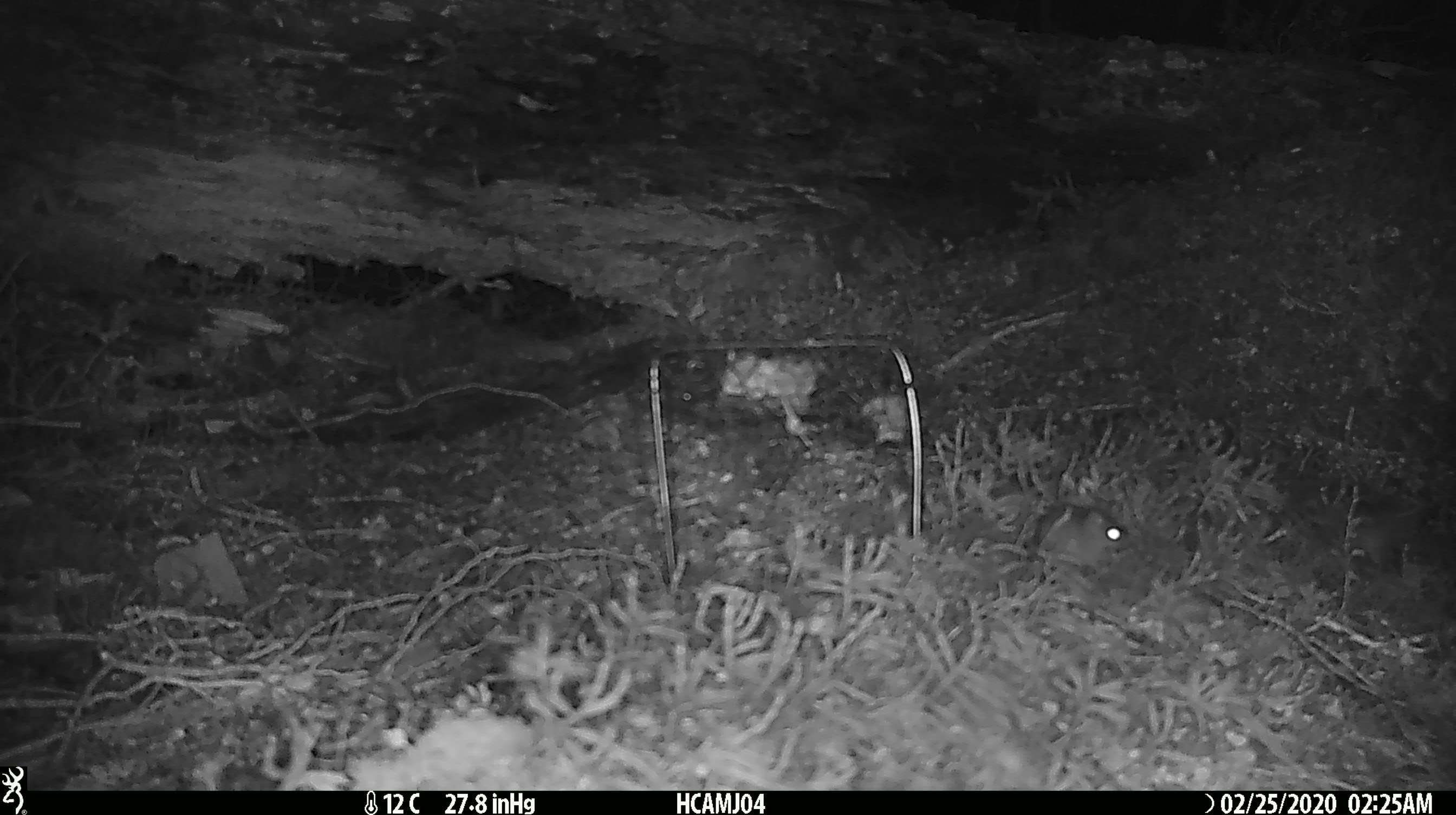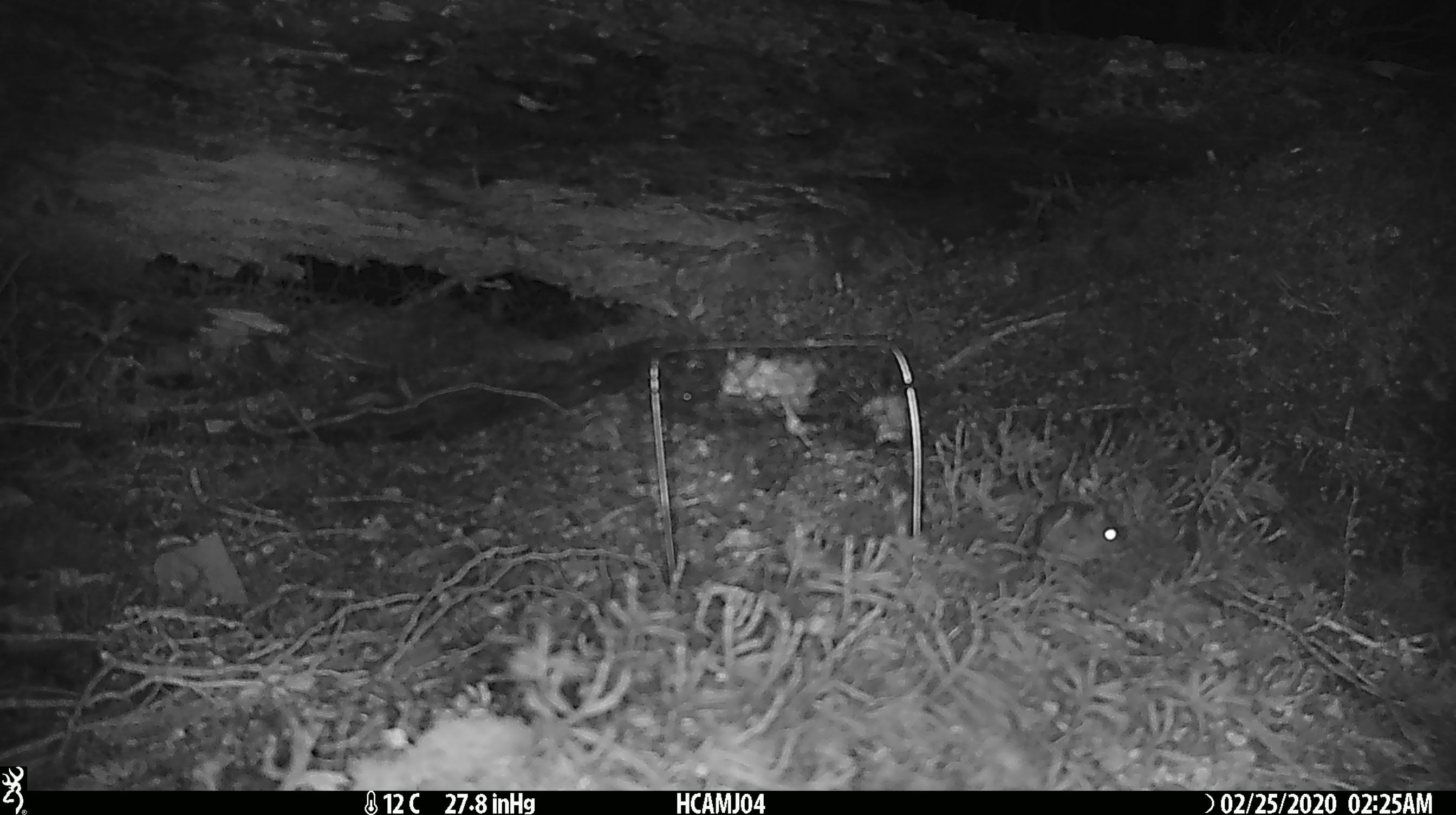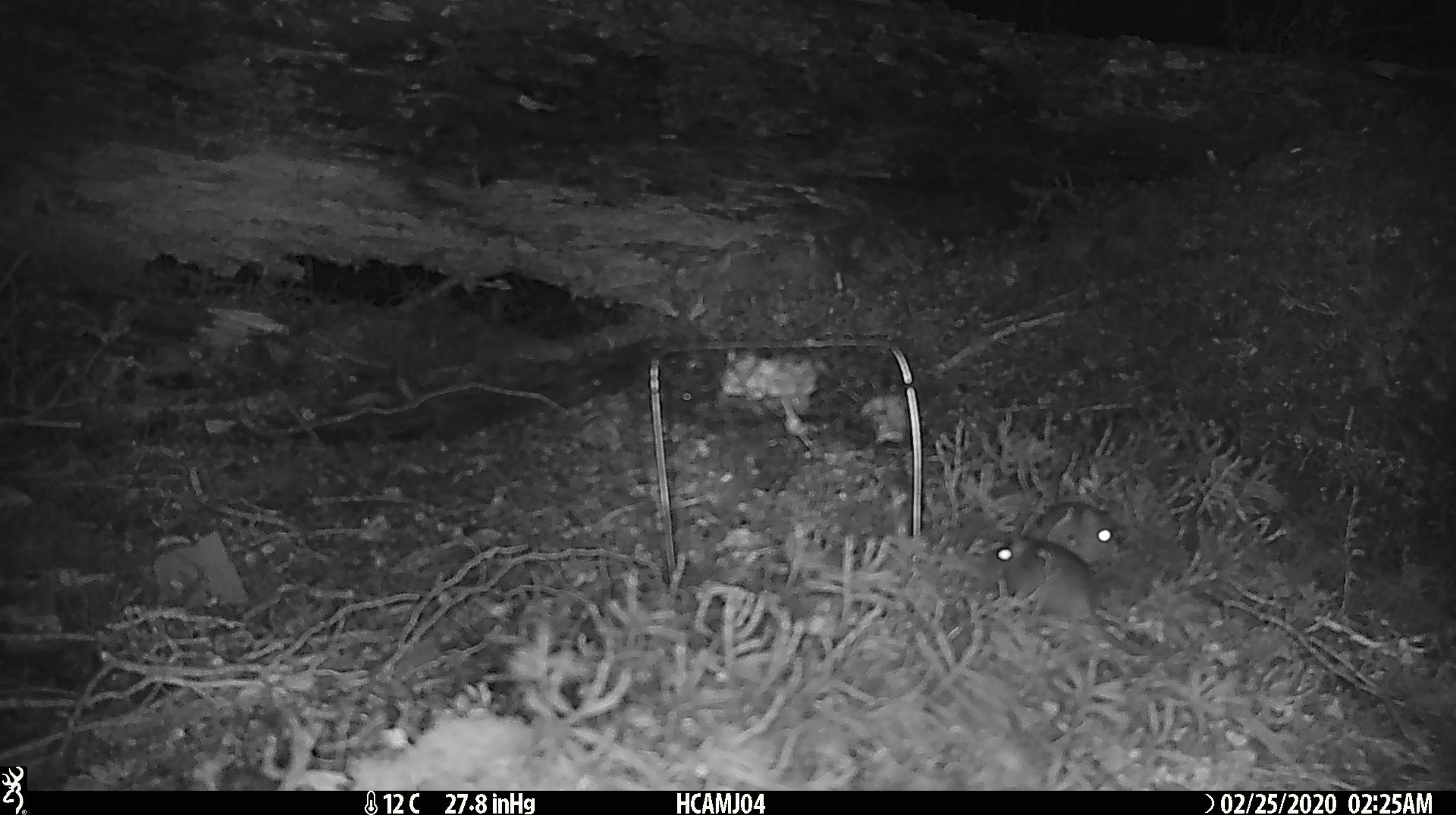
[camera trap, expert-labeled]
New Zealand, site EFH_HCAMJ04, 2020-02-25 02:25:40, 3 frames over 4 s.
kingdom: Animalia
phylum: Chordata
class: Mammalia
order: Rodentia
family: Muridae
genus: Mus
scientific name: Mus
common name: mouse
Mouse (Mus).